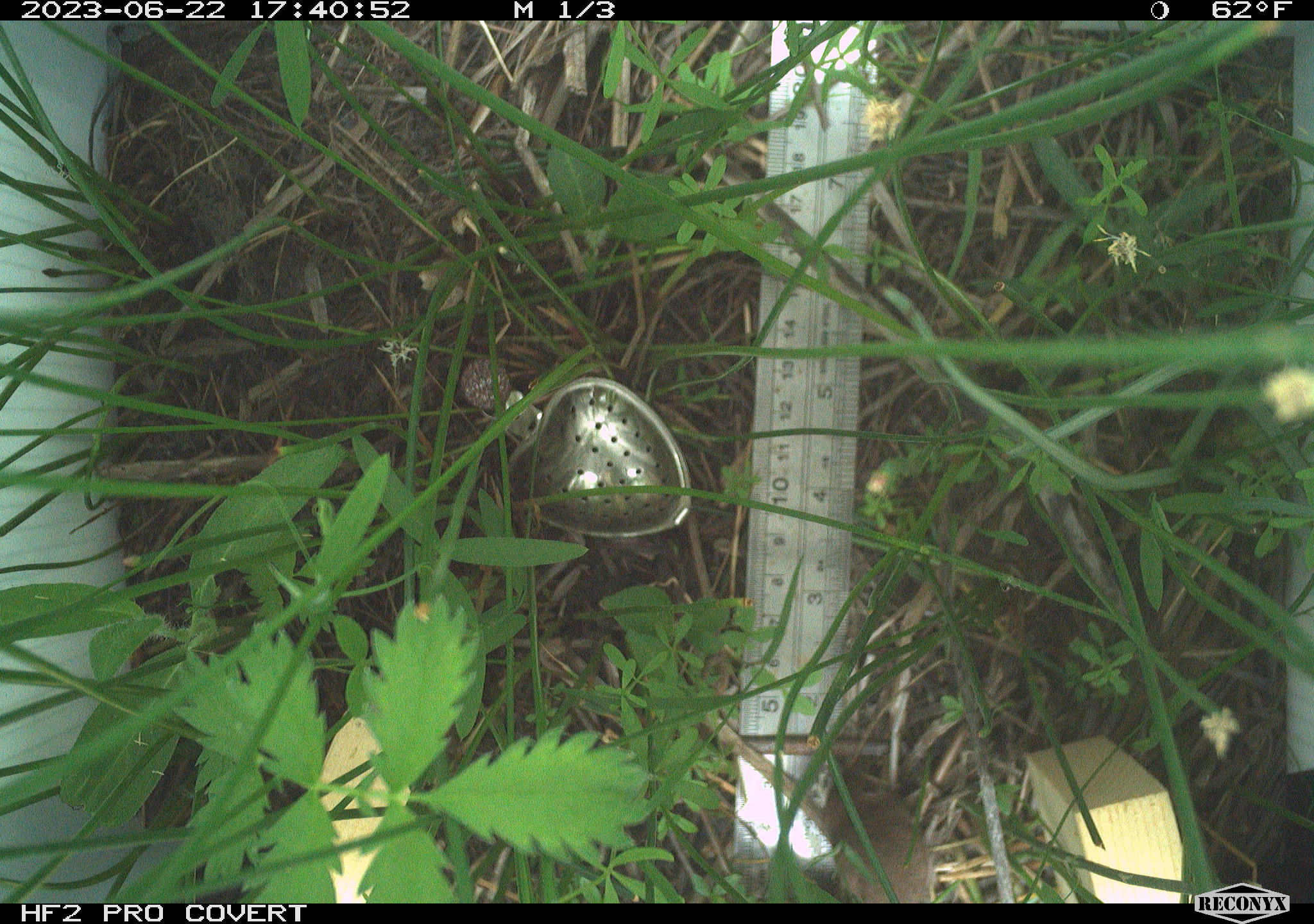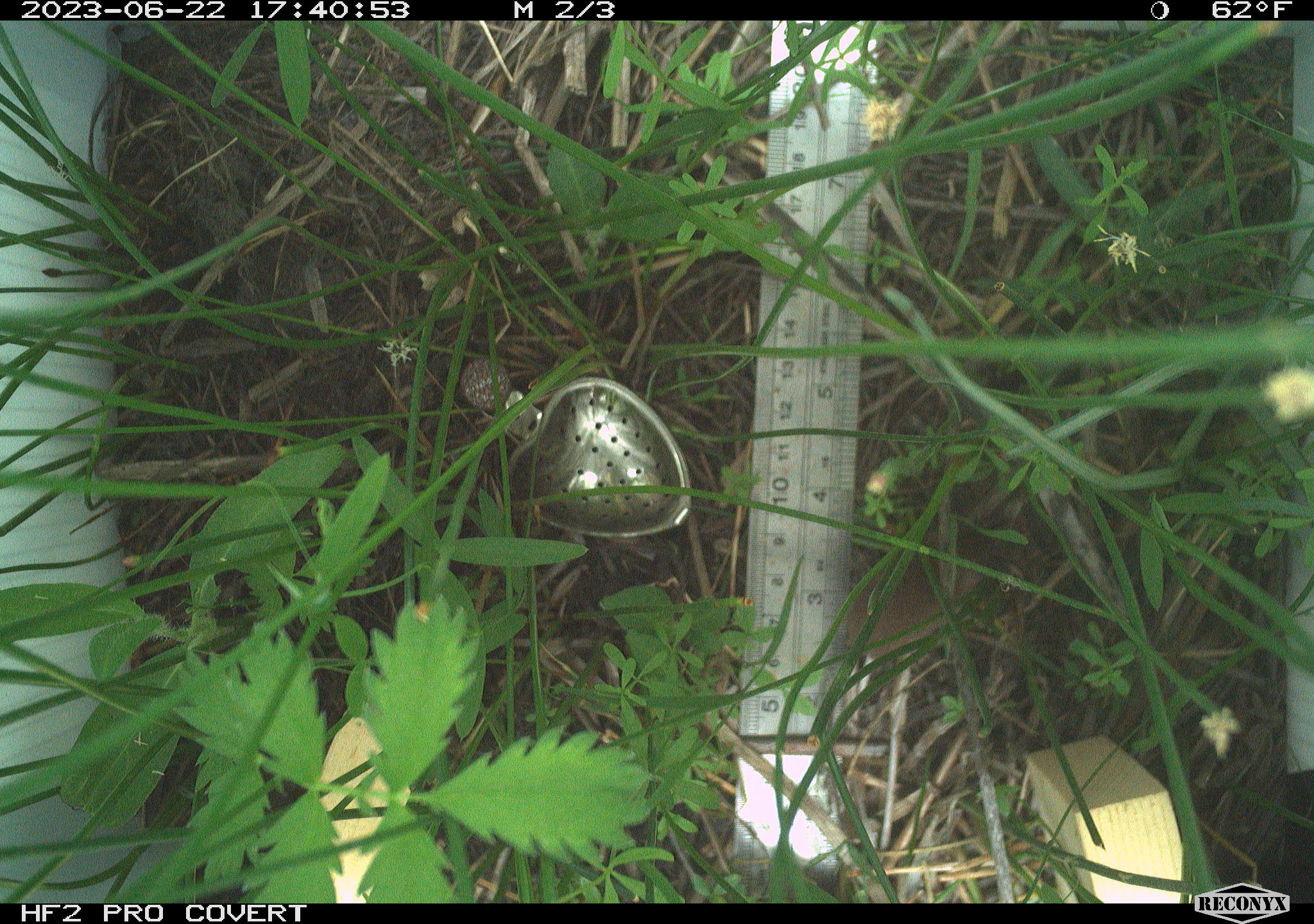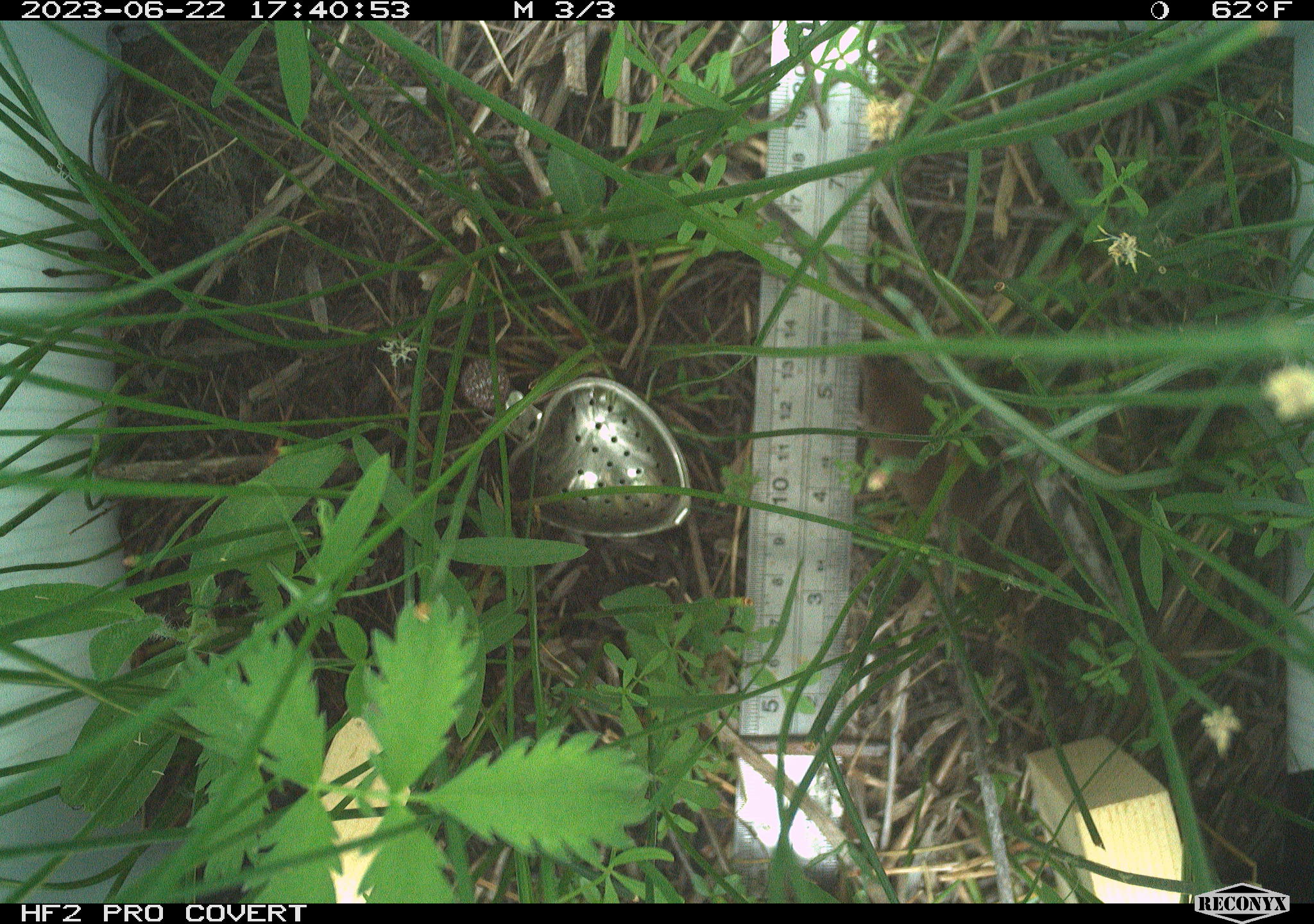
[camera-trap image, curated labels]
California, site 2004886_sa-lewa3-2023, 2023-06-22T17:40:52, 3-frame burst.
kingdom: Animalia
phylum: Chordata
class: Mammalia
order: Eulipotyphla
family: Soricidae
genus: Sorex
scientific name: Sorex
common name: long-tailed shrew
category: sorex species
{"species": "sorex species (long-tailed shrew) (Sorex)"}